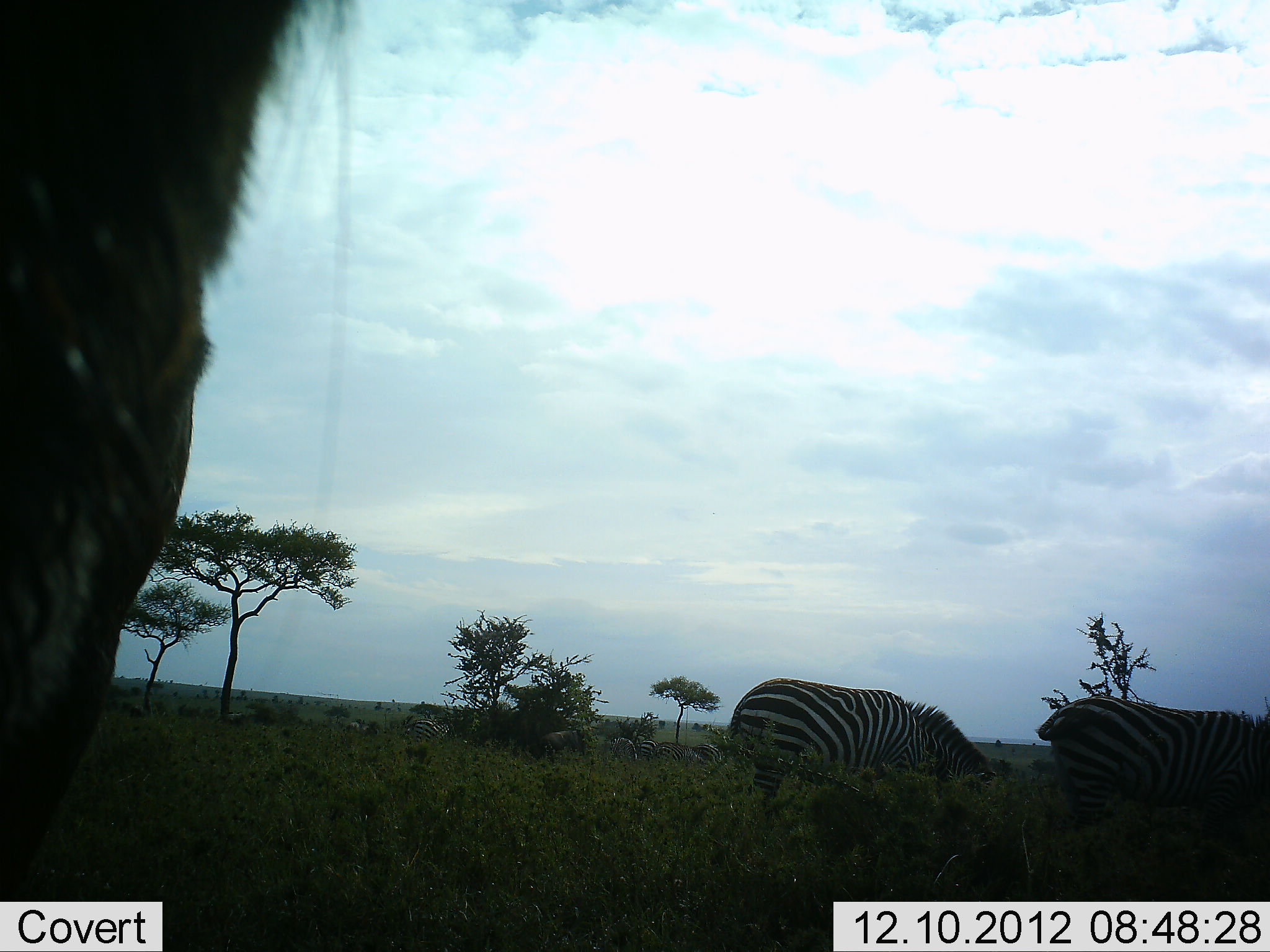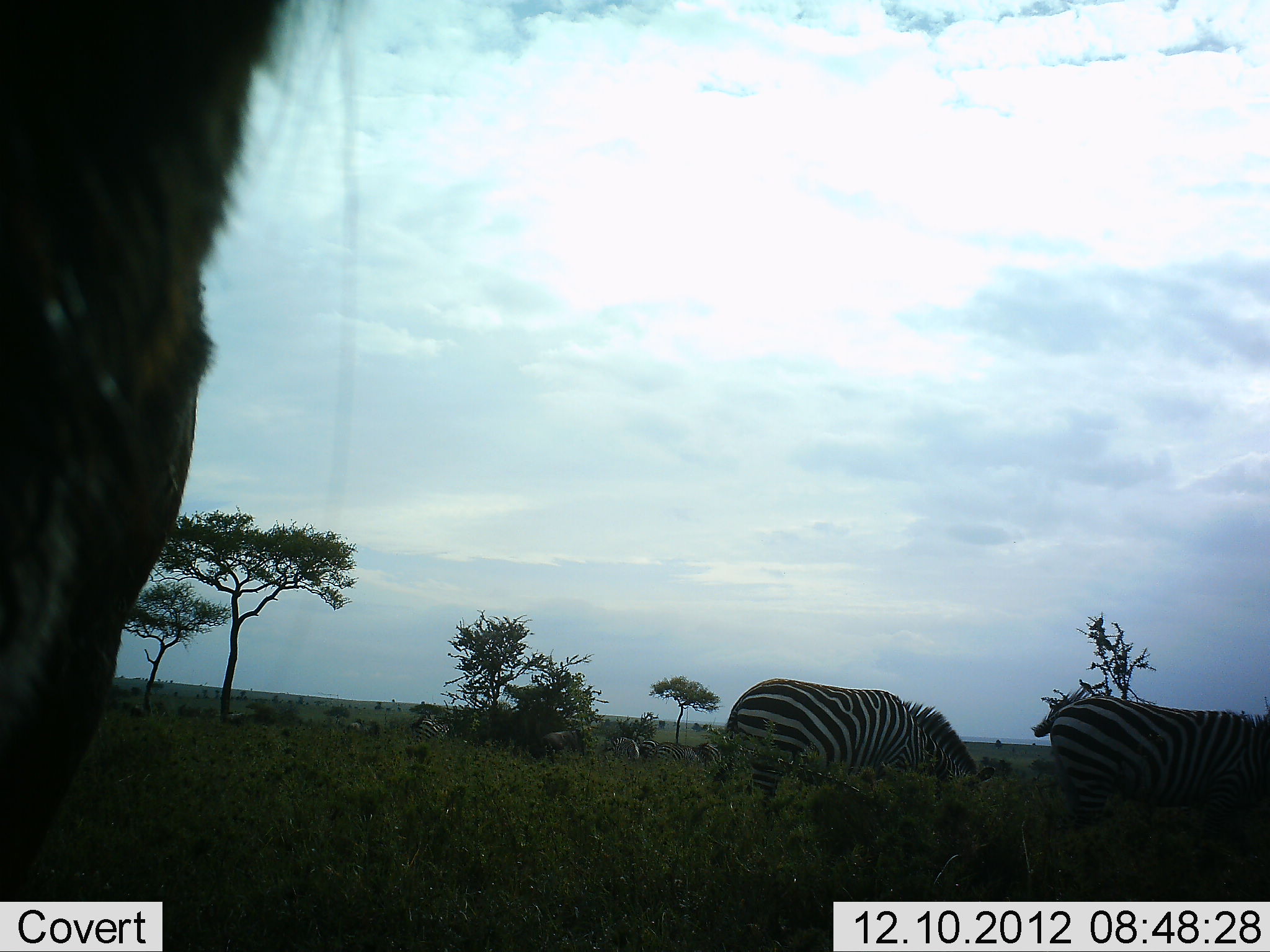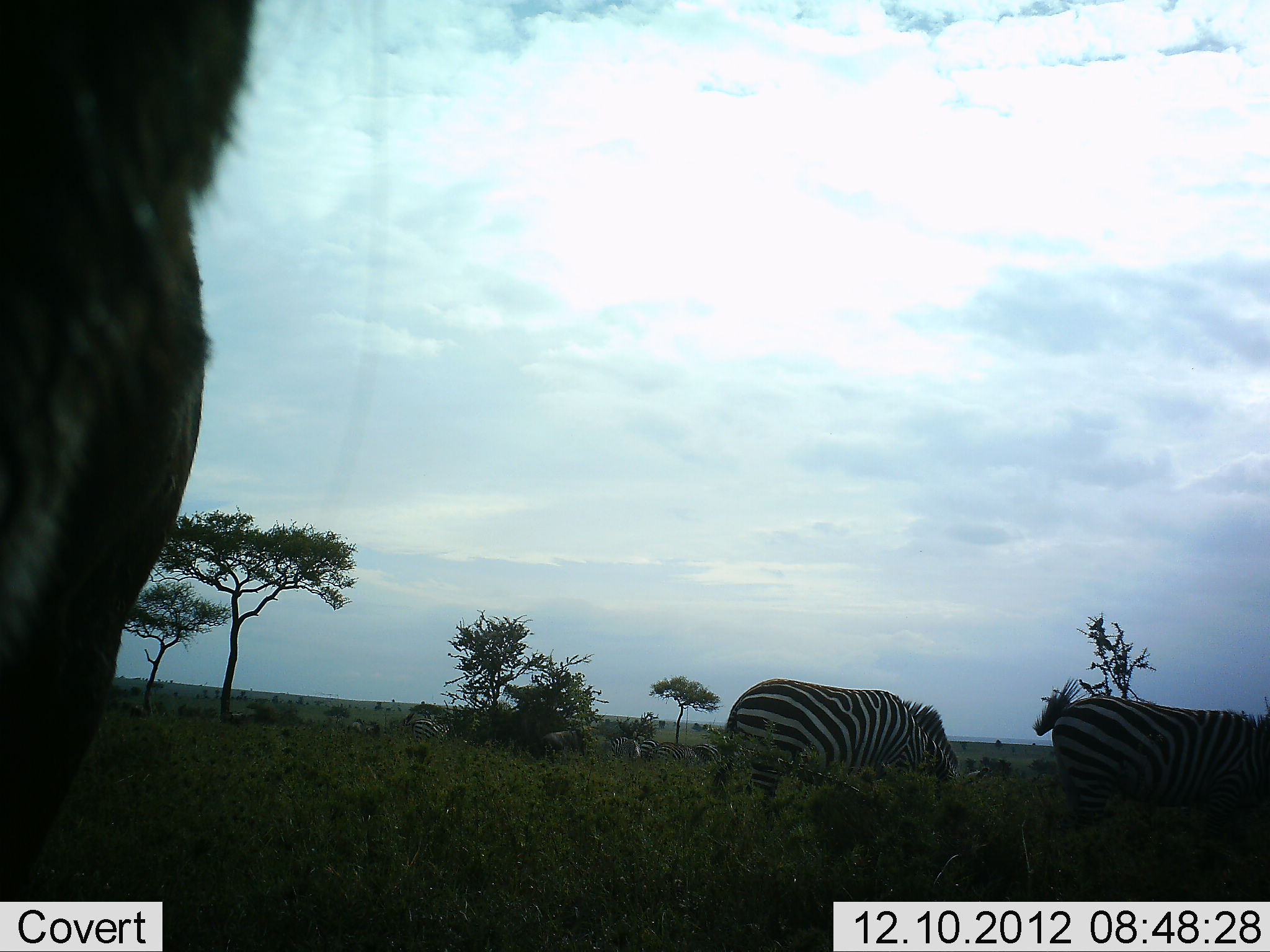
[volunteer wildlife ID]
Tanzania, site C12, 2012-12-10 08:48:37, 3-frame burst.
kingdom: Animalia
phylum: Chordata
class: Mammalia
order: Perissodactyla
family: Equidae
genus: Equus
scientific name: Equus quagga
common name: plains zebra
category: zebra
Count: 6.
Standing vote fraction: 33%.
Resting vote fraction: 8%.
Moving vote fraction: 17%.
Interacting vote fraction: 0%.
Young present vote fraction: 0%.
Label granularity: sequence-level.